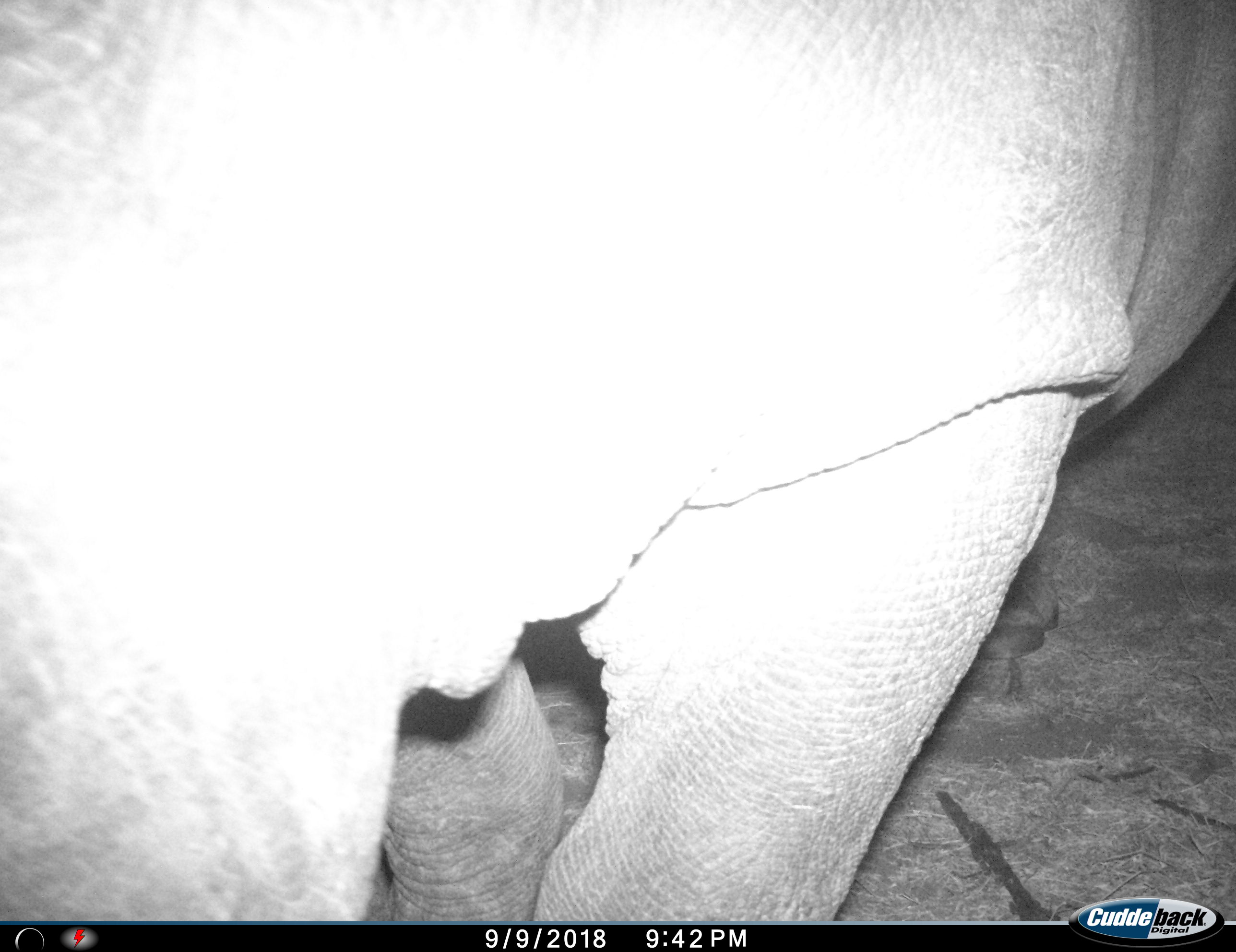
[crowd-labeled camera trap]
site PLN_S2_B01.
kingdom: Animalia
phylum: Chordata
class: Mammalia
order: Perissodactyla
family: Rhinocerotidae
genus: Ceratotherium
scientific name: Ceratotherium simum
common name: white rhinoceros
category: rhinoceroswhite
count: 1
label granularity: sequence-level